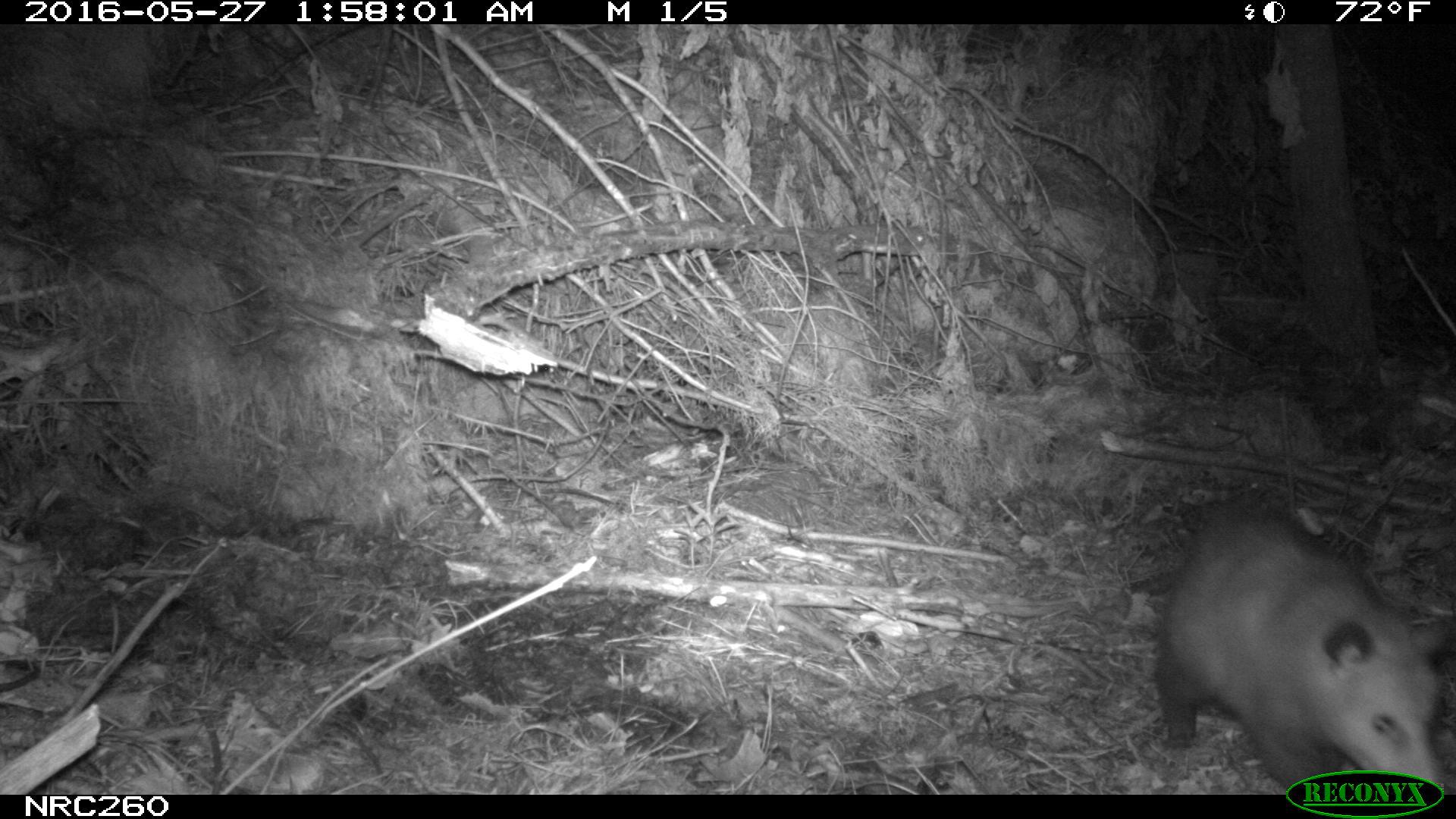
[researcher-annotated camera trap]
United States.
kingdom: Animalia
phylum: Chordata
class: Mammalia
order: Didelphimorphia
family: Didelphidae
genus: Didelphis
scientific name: Didelphis virginiana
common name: virginia opossum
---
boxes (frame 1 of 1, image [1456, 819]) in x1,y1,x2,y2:
Virginia Opossum: 1119,490,1452,782